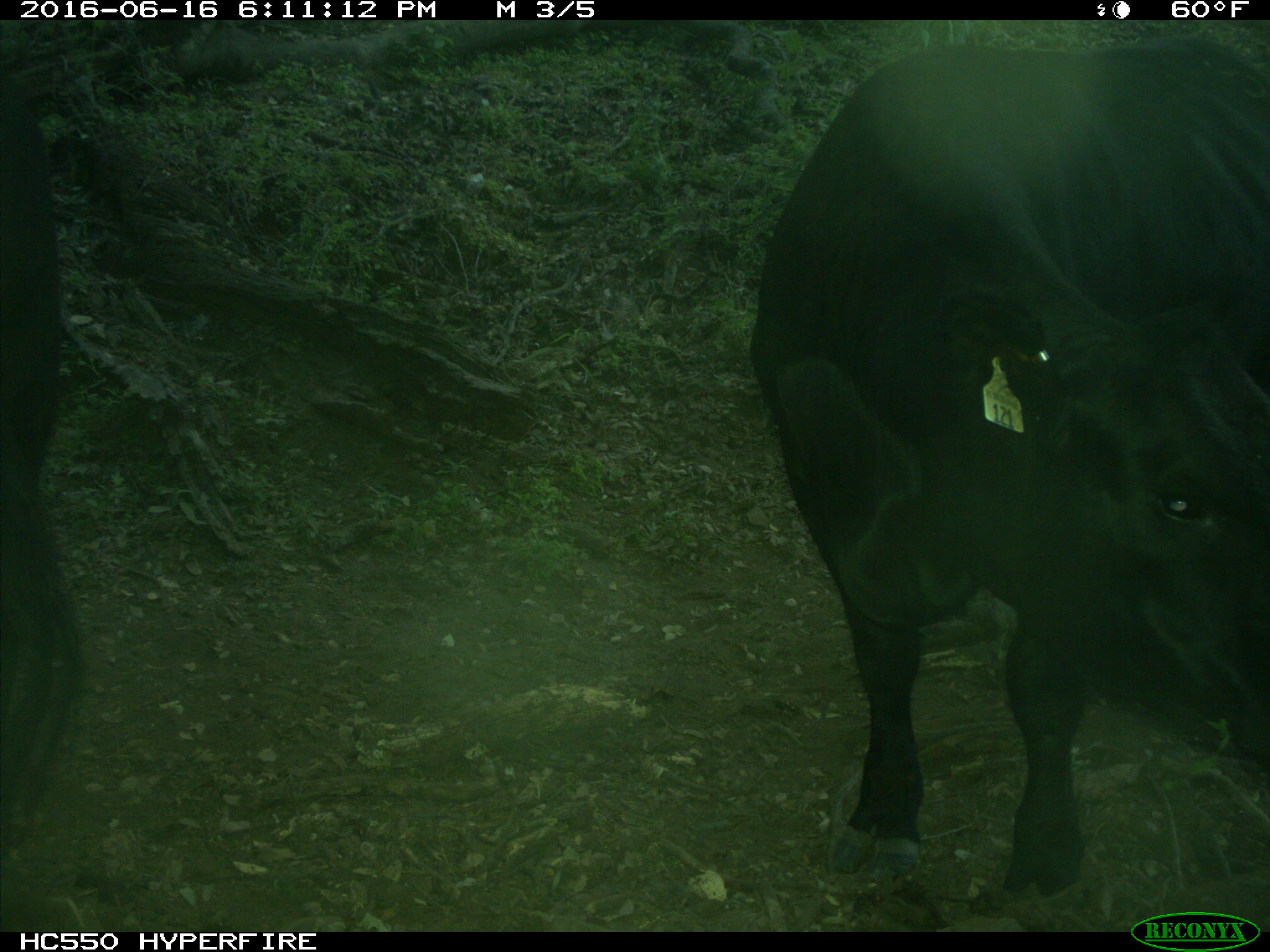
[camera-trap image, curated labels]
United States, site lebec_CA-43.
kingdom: Animalia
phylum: Chordata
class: Mammalia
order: Artiodactyla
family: Bovidae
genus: Bos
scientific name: Bos taurus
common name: domestic cow